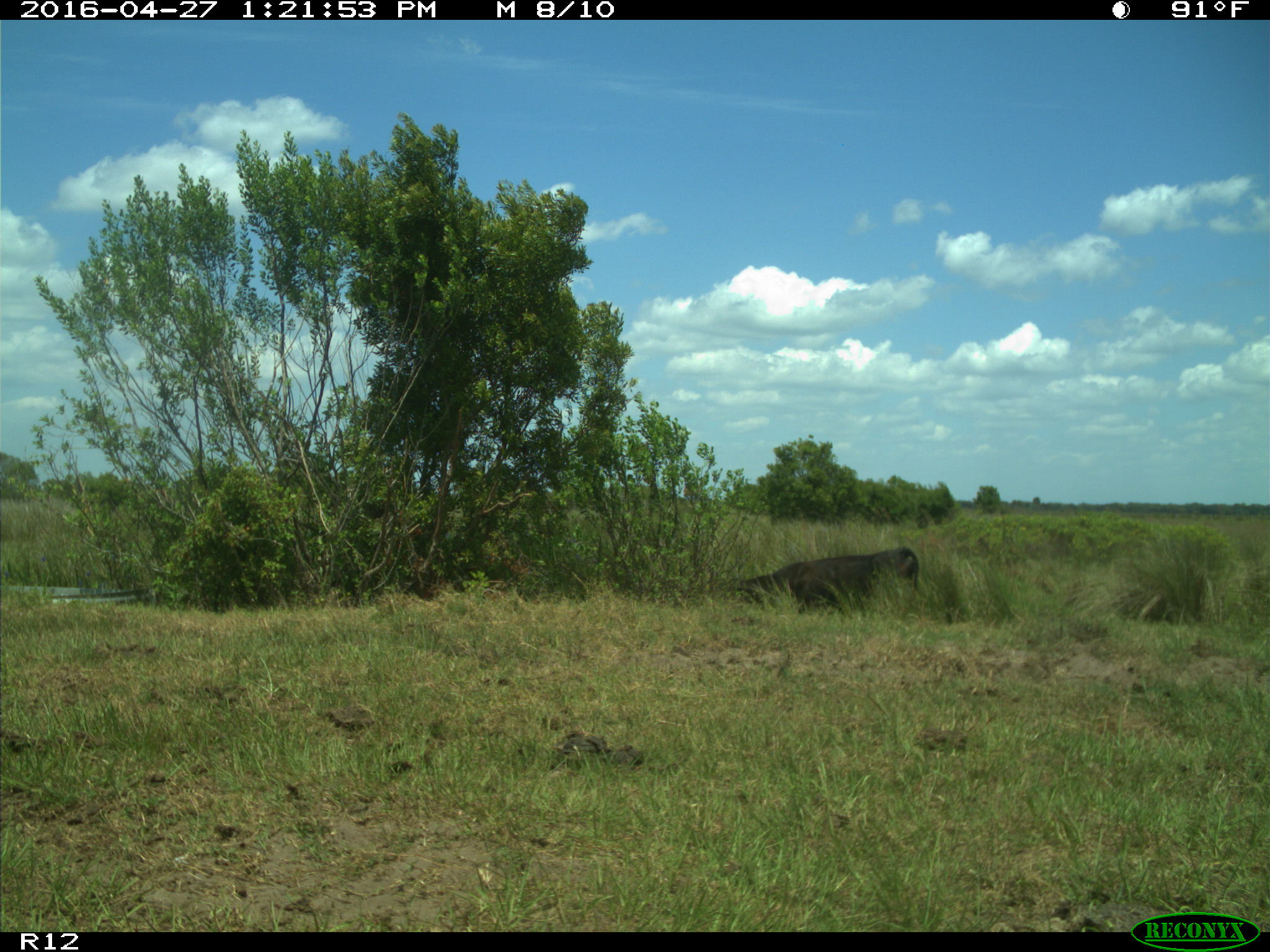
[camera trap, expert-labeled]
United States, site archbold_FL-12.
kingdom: Animalia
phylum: Chordata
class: Mammalia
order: Artiodactyla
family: Bovidae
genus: Bos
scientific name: Bos taurus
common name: domestic cow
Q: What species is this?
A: Bos taurus (domestic cow).